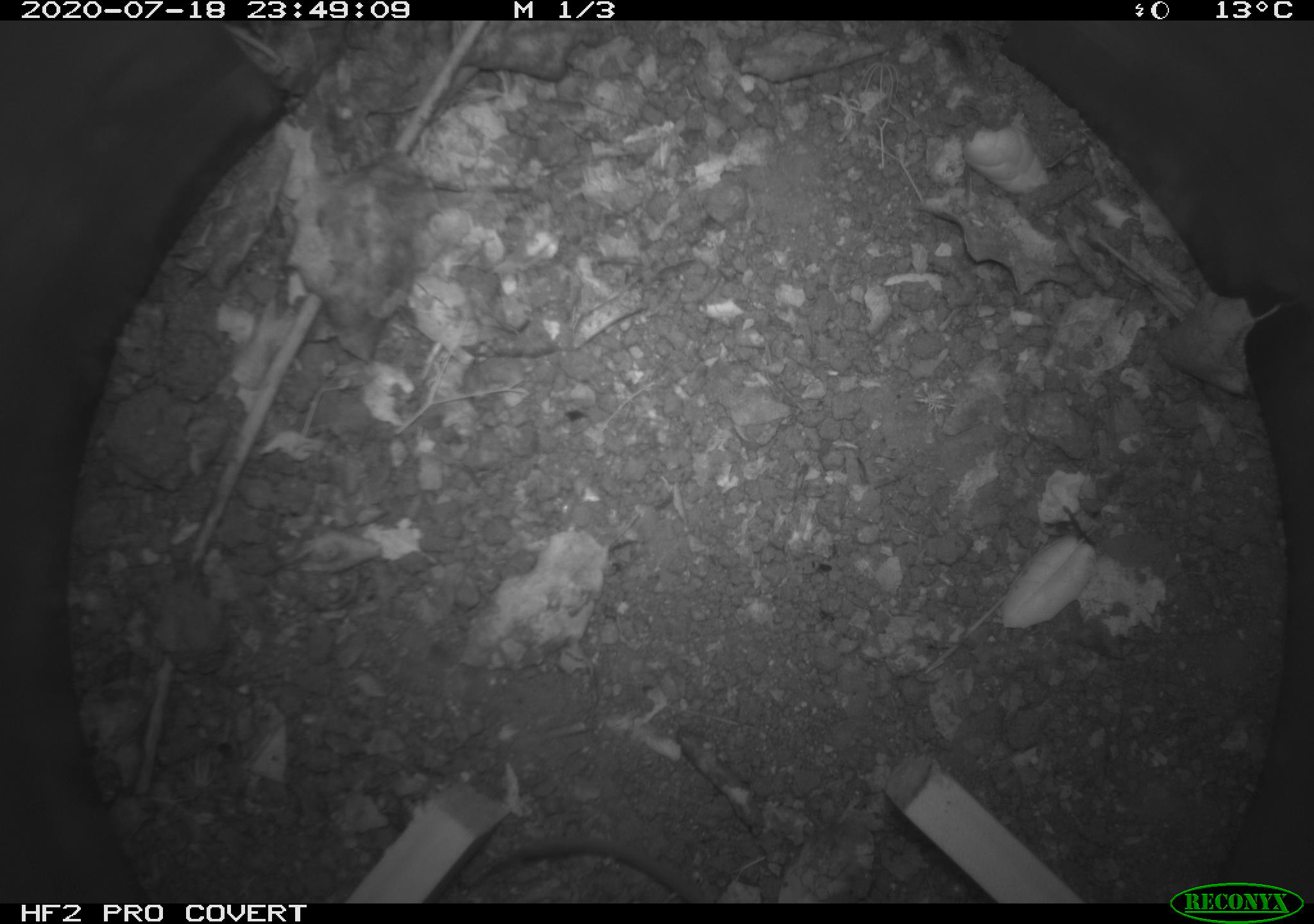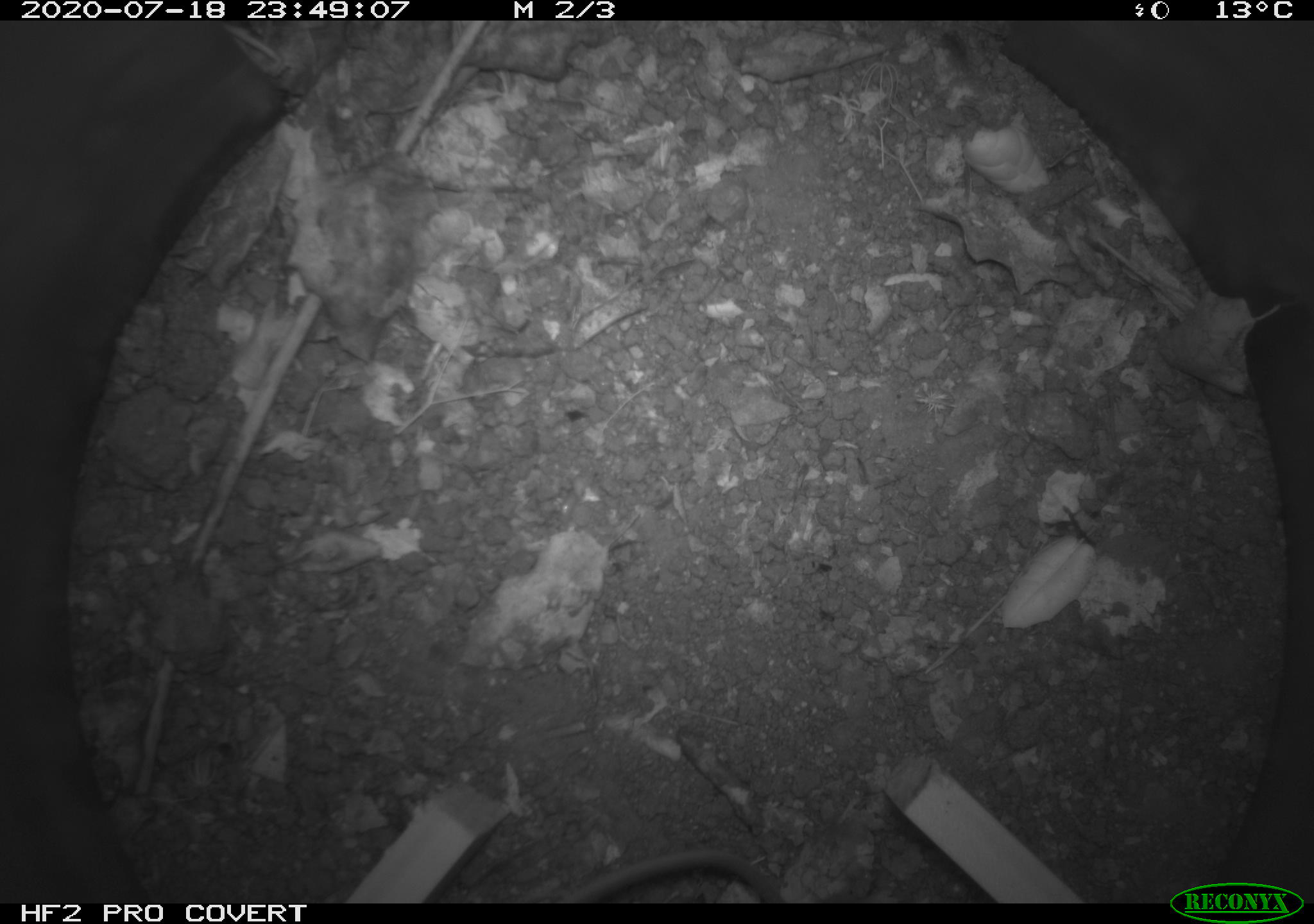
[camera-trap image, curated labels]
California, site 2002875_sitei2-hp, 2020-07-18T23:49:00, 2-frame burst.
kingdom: Animalia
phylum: Chordata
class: Mammalia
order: Rodentia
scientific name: Rodentia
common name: rodent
Rodent (Rodentia).